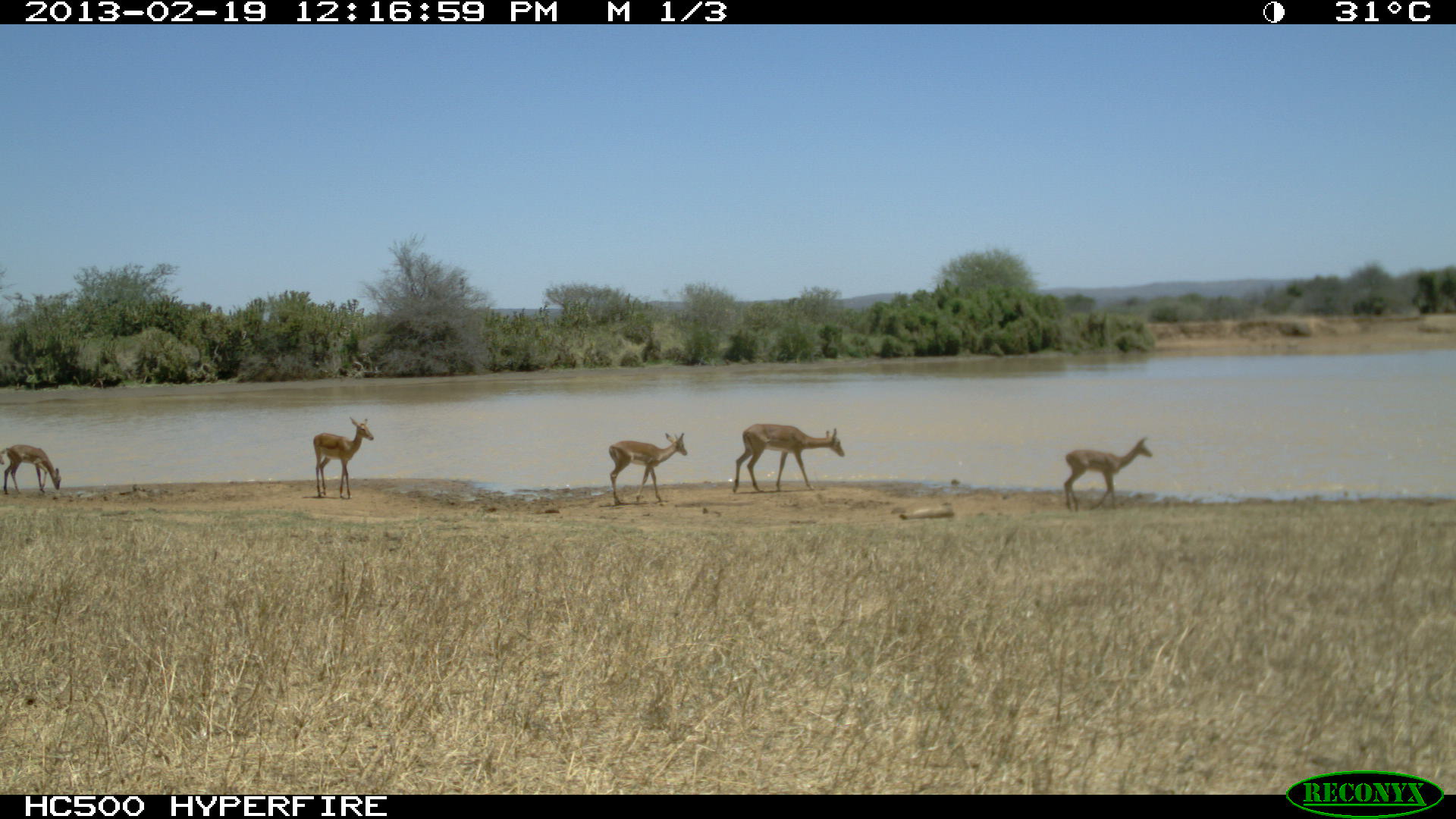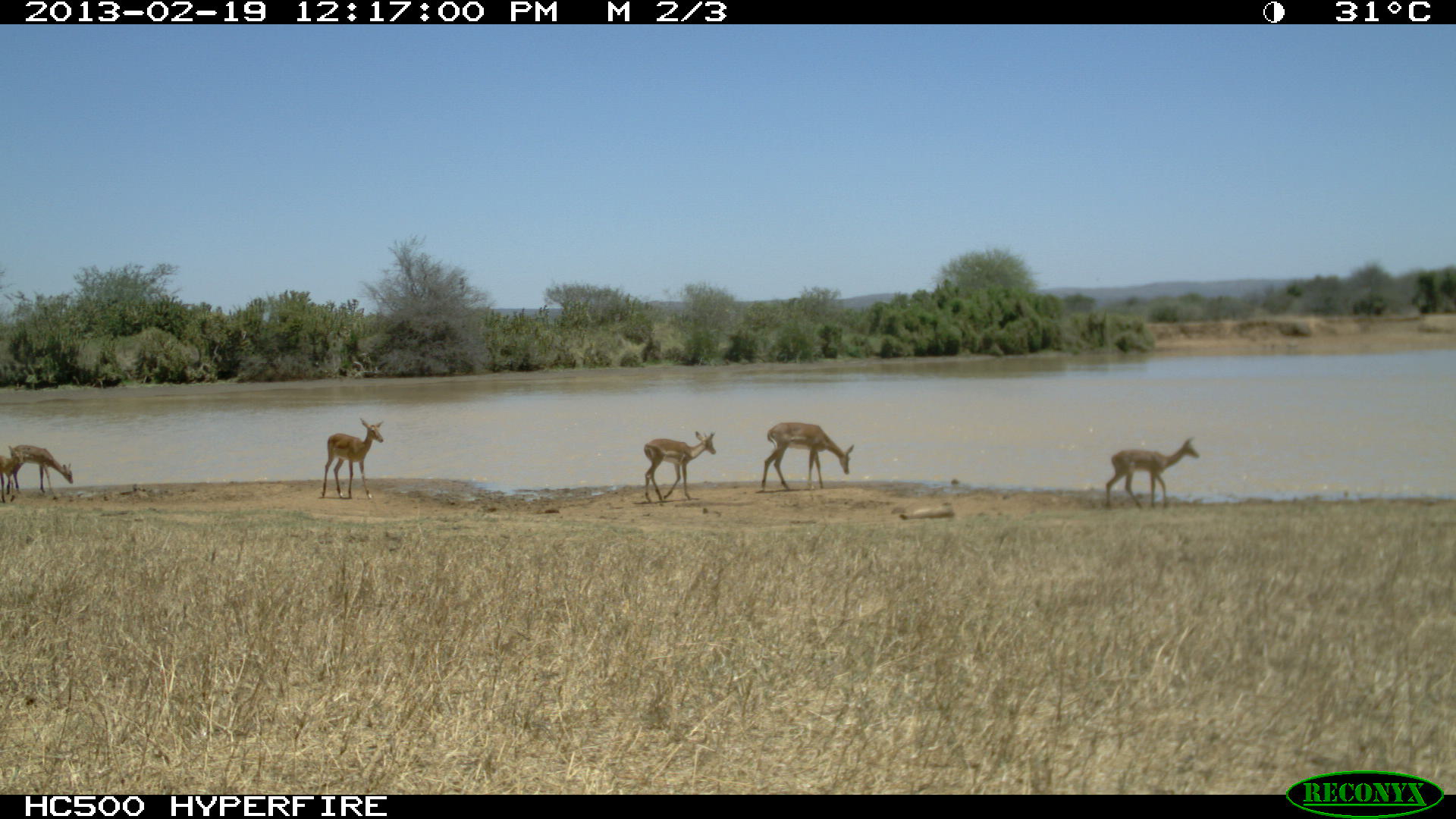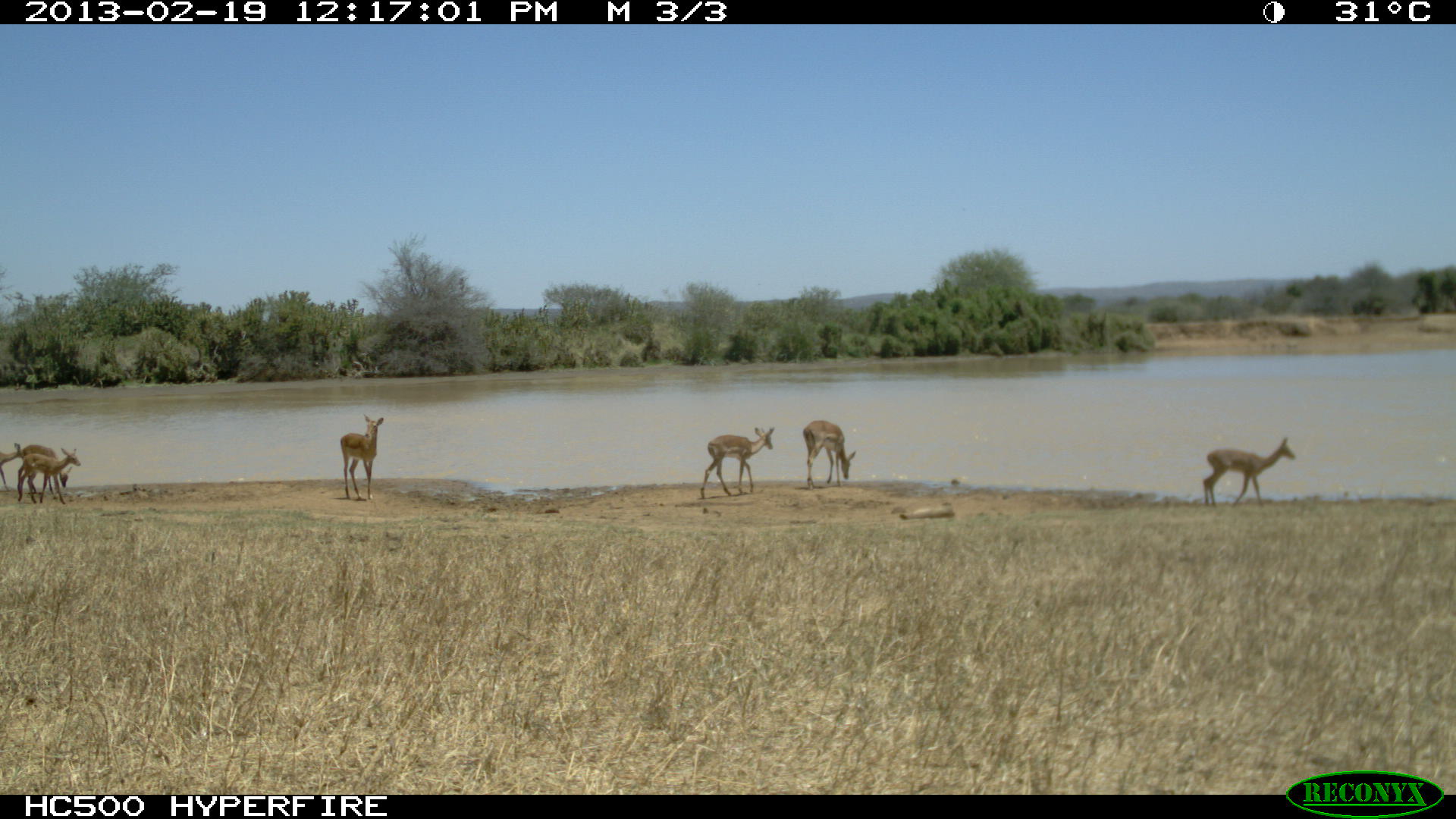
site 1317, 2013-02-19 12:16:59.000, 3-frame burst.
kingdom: Animalia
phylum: Chordata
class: Mammalia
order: Artiodactyla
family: Bovidae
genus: Aepyceros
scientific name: Aepyceros melampus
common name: impala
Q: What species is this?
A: Aepyceros melampus (impala).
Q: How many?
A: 2.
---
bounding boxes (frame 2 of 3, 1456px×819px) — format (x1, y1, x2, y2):
aepyceros melampus: (1105, 437, 1200, 510); (761, 420, 855, 492); (644, 430, 717, 502); (322, 417, 385, 499); (6, 444, 74, 494); (0, 445, 31, 500)